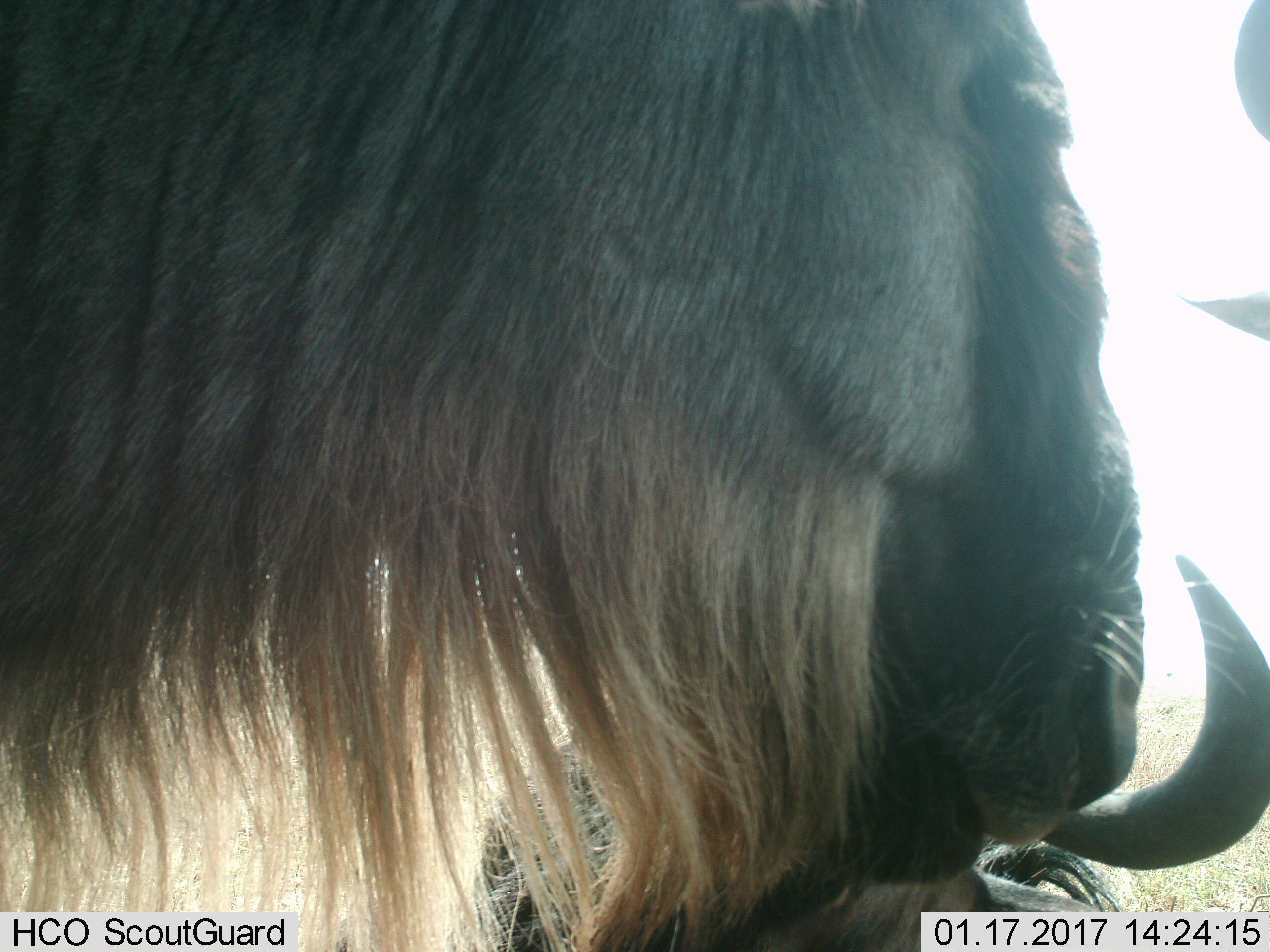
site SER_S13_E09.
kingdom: Animalia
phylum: Chordata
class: Mammalia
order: Artiodactyla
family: Bovidae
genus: Connochaetes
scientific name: Connochaetes taurinus taurinus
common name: blue wildebeest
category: wildebeestblue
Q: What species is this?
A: Wildebeestblue (blue wildebeest) (Connochaetes taurinus taurinus).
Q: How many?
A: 2.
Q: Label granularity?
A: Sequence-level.